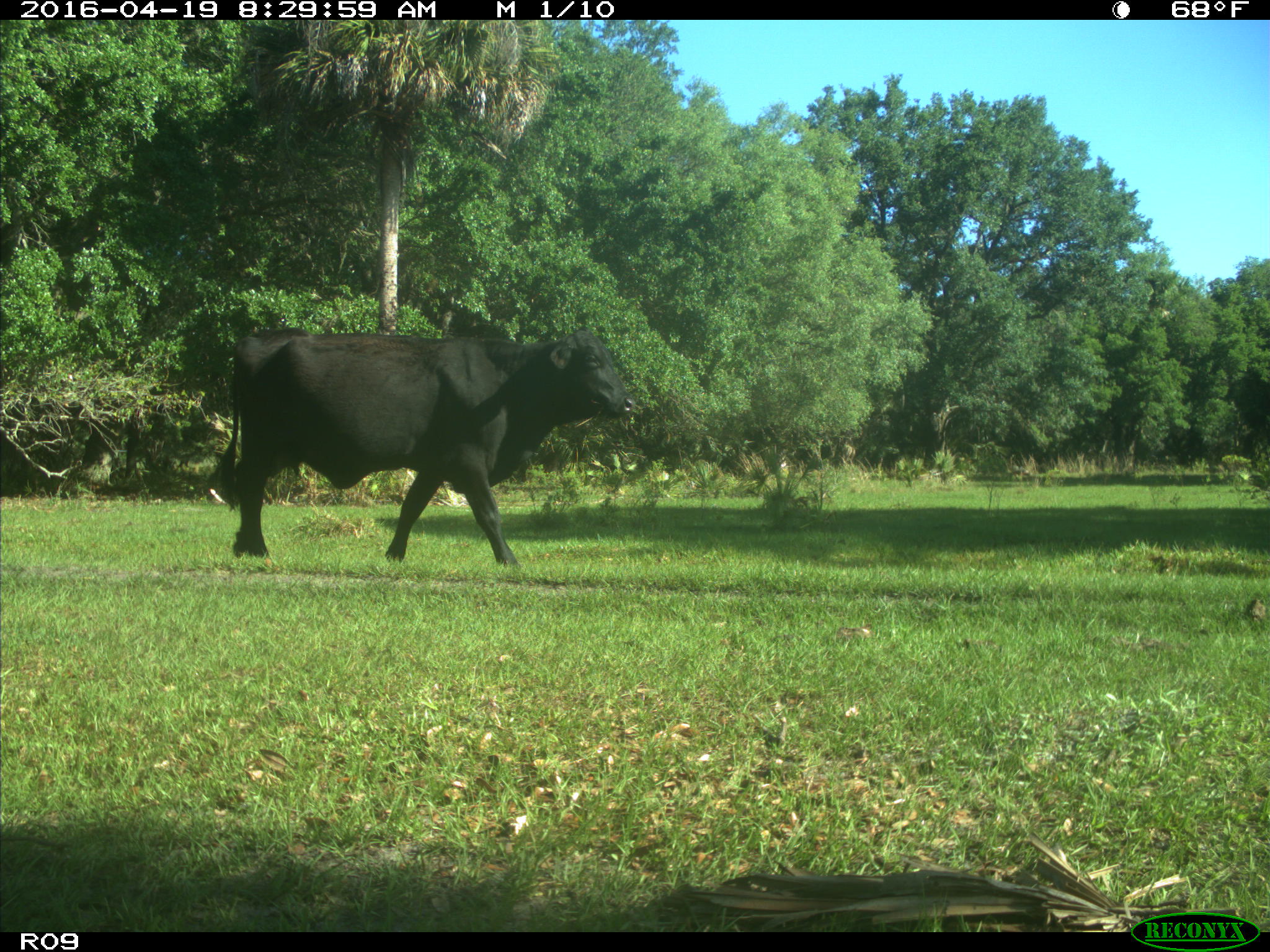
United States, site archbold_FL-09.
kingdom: Animalia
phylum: Chordata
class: Mammalia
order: Artiodactyla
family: Bovidae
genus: Bos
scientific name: Bos taurus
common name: domestic cow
Bos taurus (domestic cow).